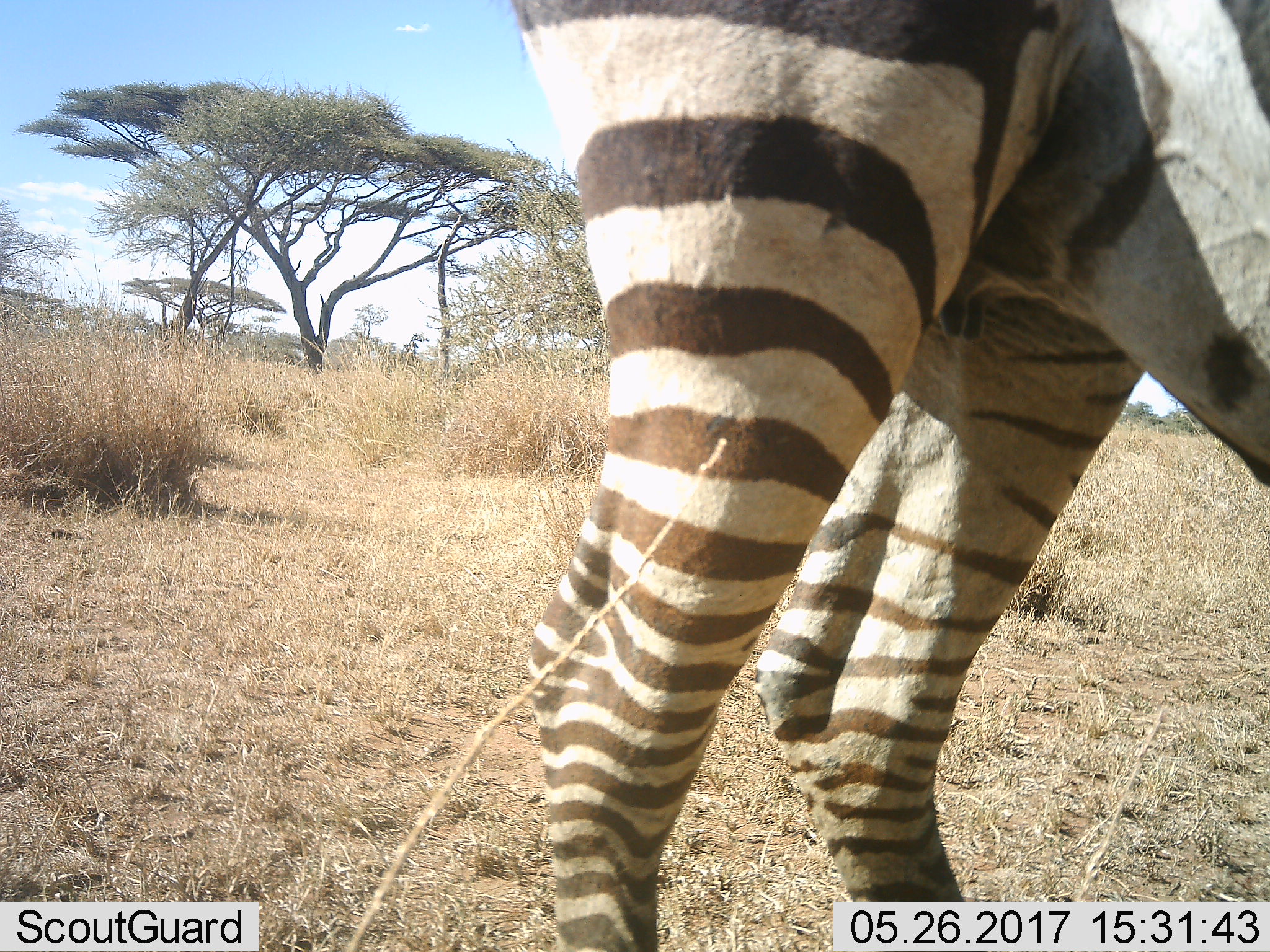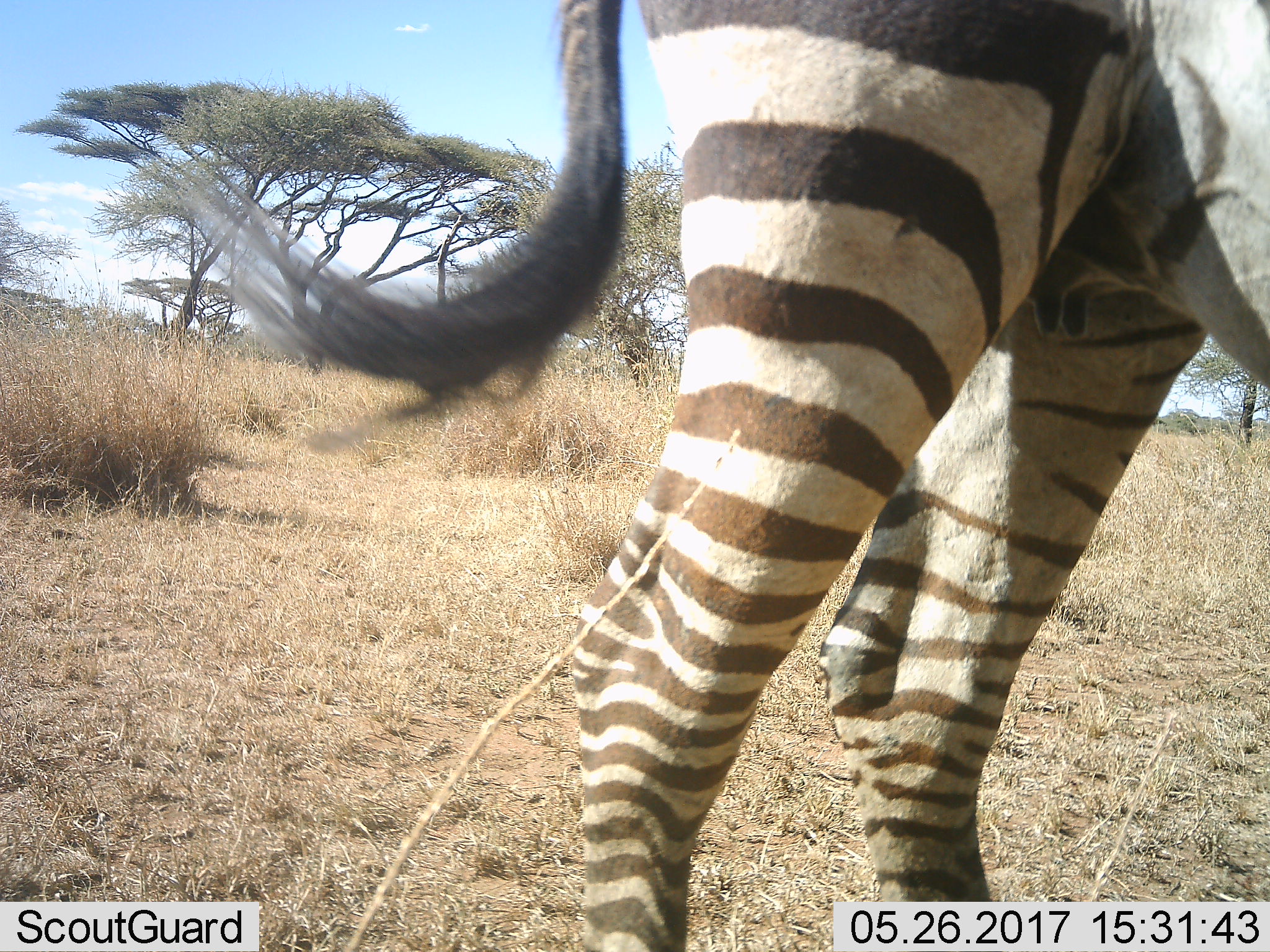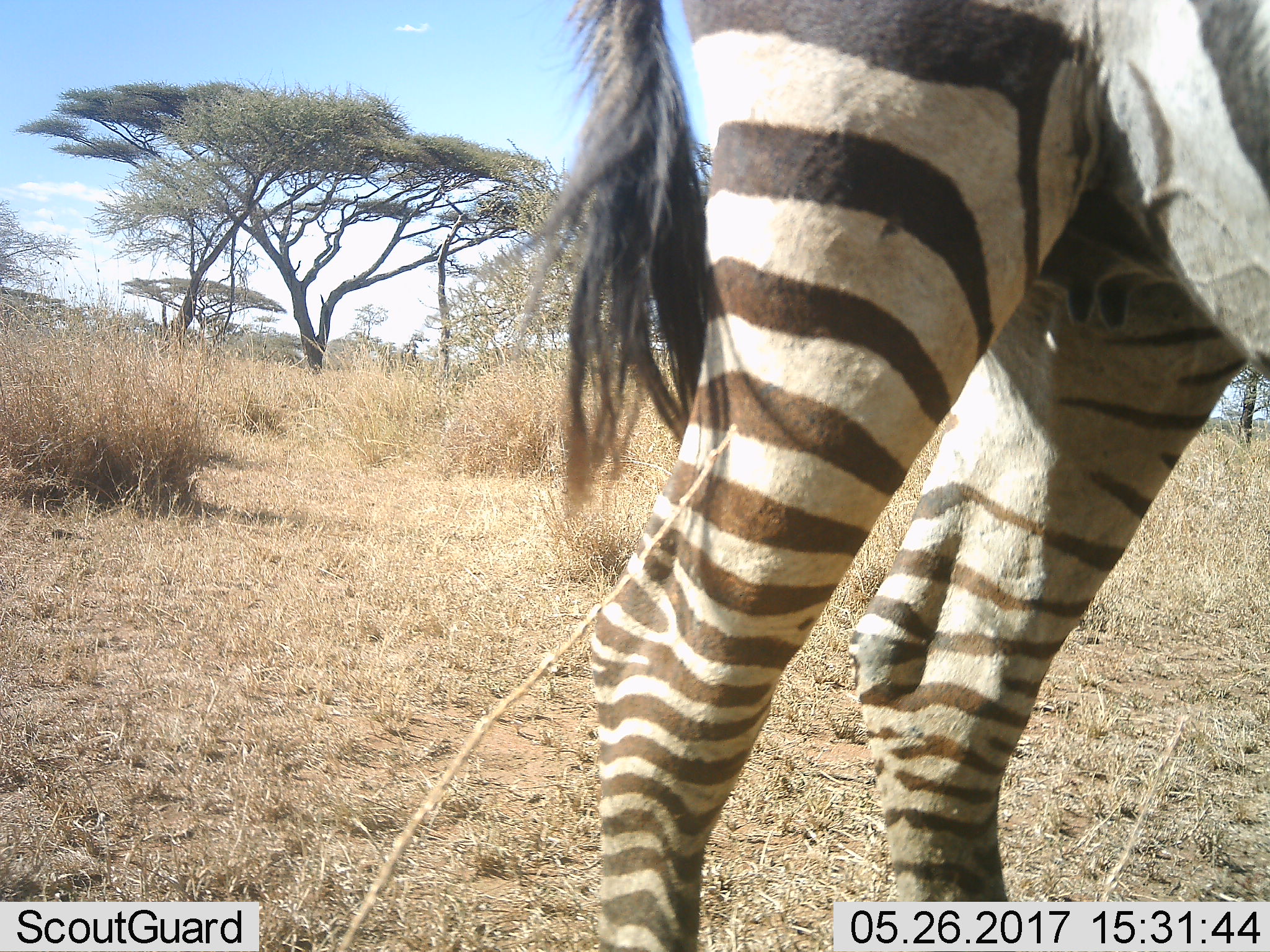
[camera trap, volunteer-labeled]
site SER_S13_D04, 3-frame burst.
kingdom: Animalia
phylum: Chordata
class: Mammalia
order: Perissodactyla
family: Equidae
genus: Equus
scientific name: Equus quagga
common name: plains zebra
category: zebraplains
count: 1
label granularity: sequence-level